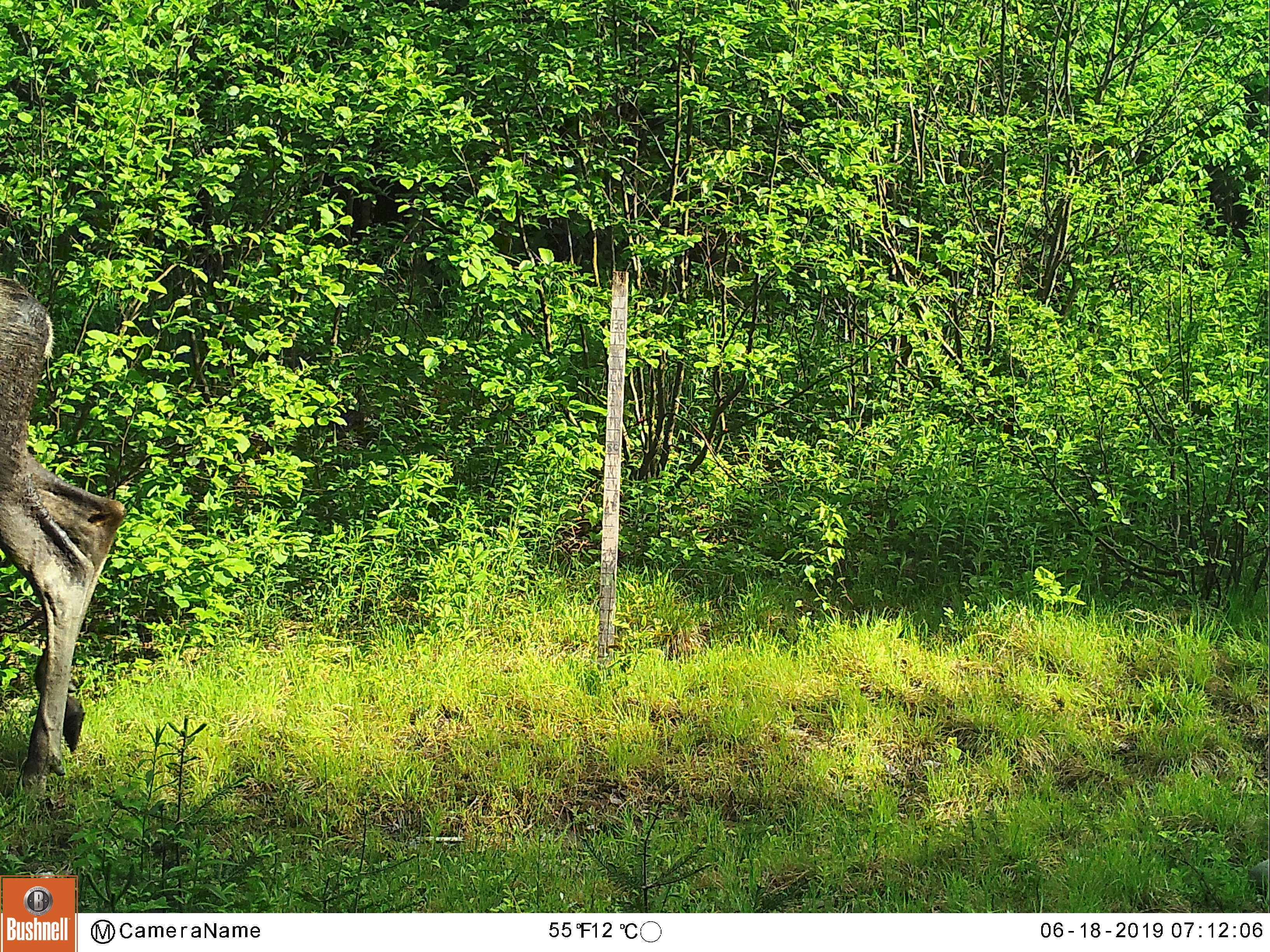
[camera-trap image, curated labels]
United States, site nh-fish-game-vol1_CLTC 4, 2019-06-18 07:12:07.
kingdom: Animalia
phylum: Chordata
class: Mammalia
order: Artiodactyla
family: Cervidae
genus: Alces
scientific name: Alces alces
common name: moose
Moose (Alces alces).